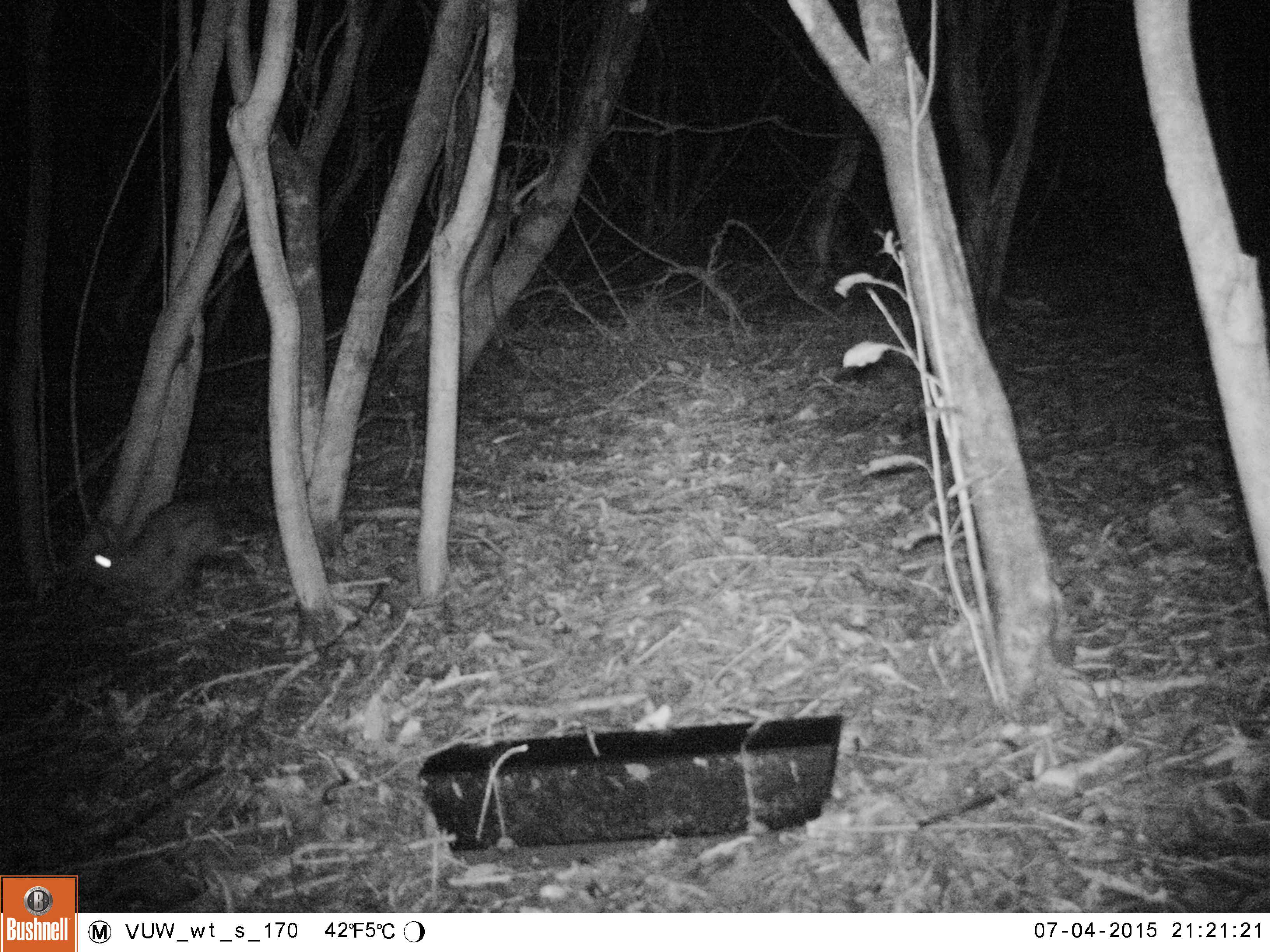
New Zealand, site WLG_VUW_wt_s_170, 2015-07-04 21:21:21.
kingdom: Animalia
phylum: Chordata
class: Mammalia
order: Lagomorpha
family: Leporidae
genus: Oryctolagus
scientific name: Oryctolagus cuniculus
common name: european rabbit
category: rabbit